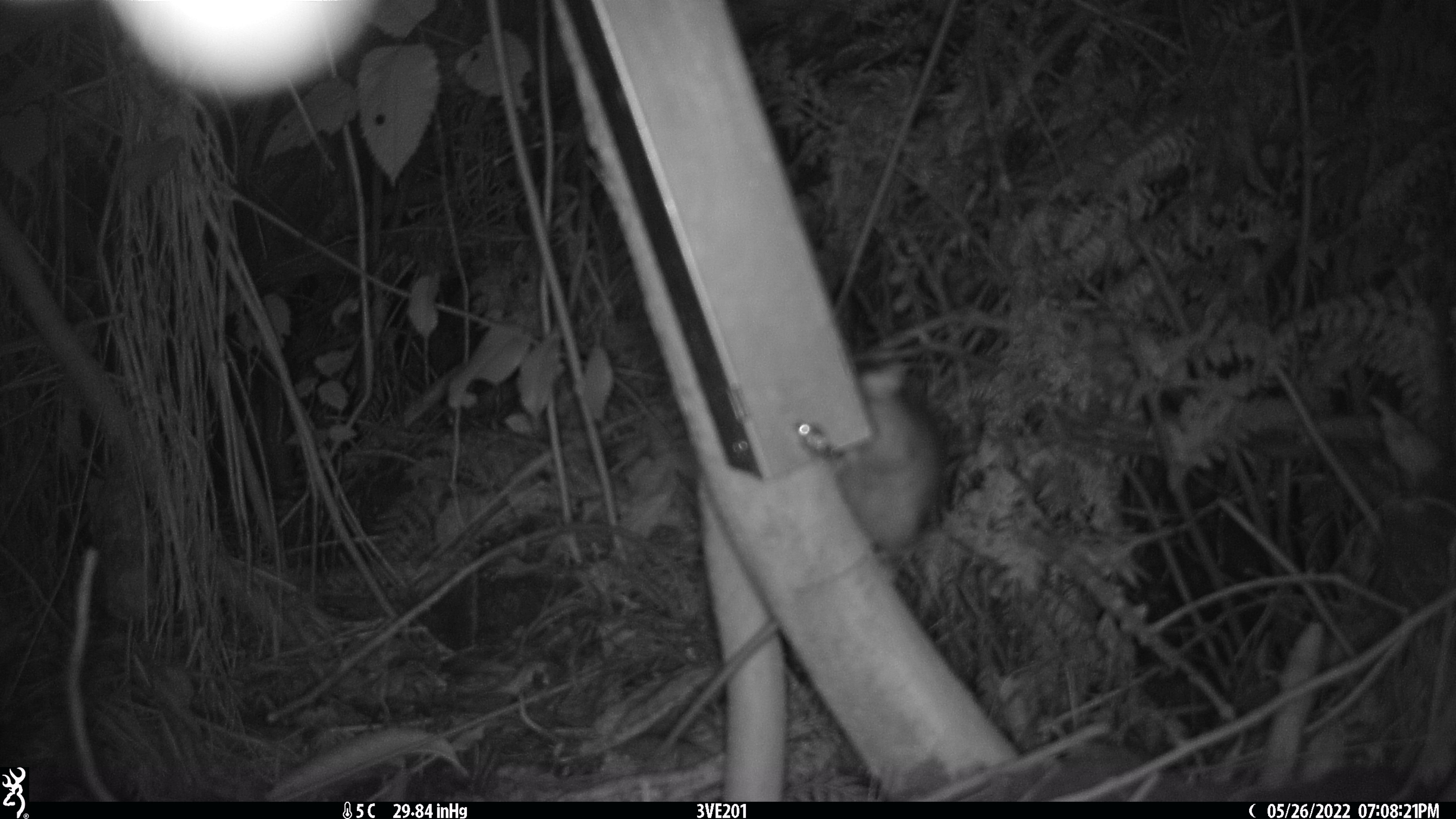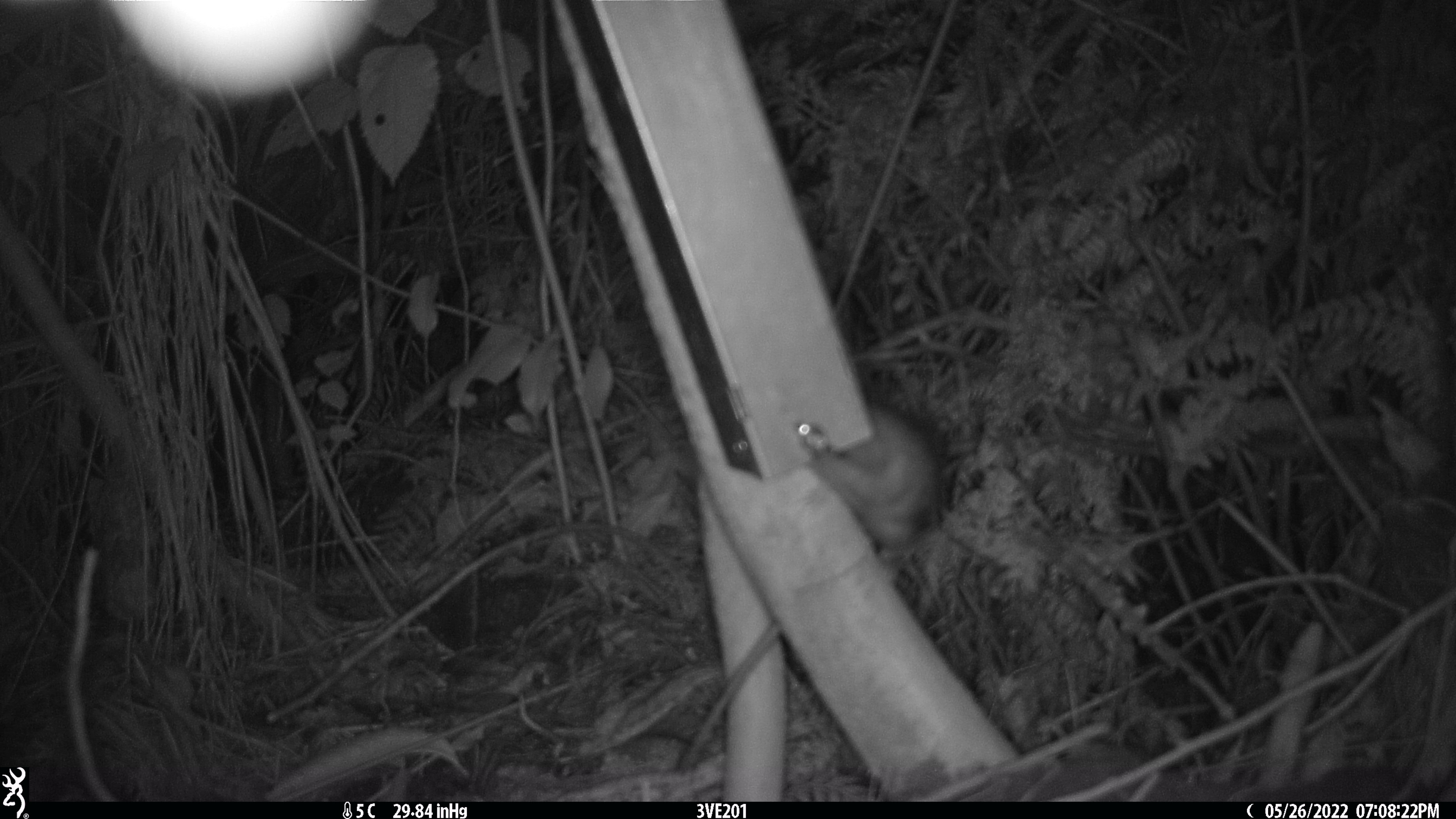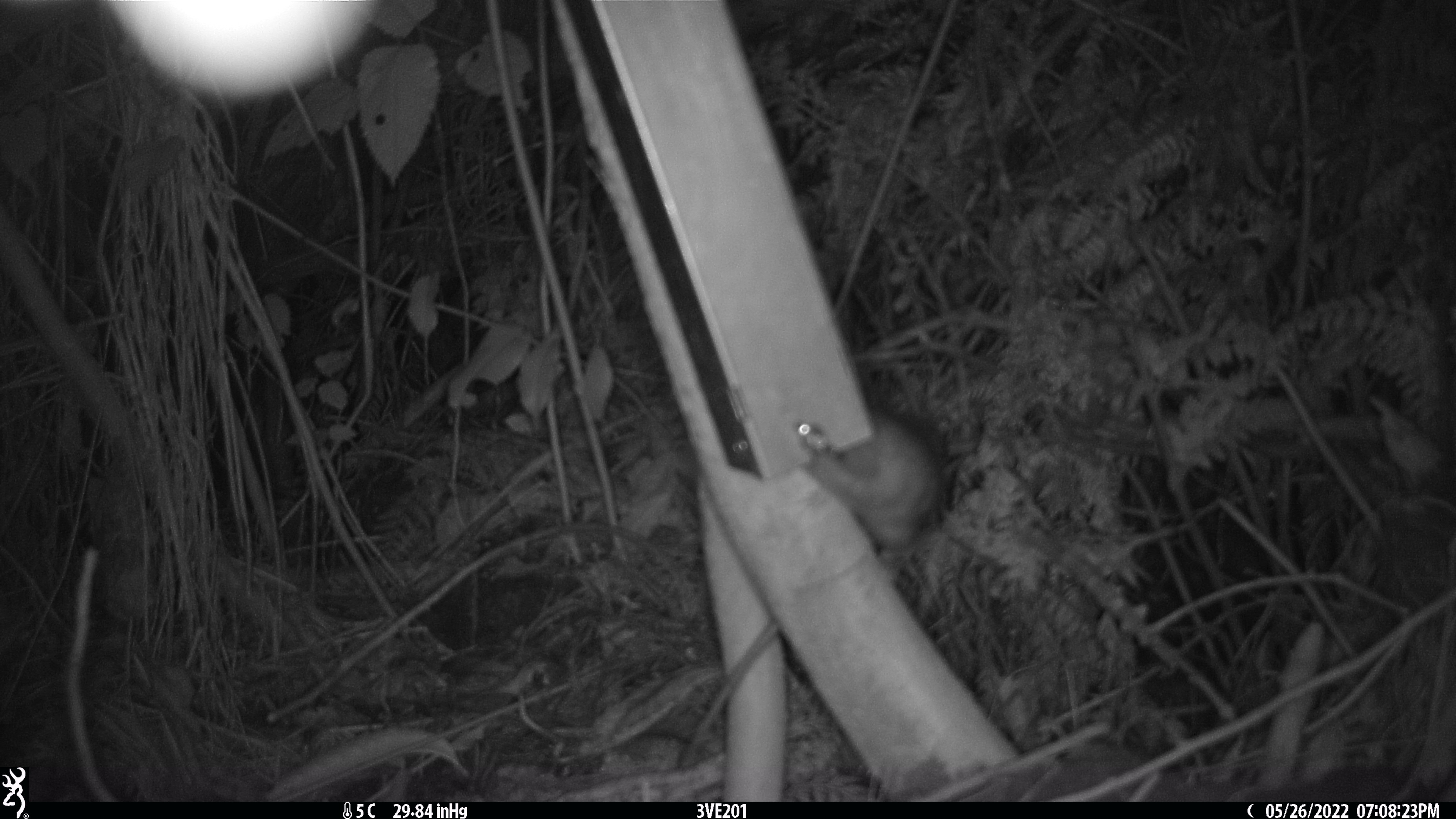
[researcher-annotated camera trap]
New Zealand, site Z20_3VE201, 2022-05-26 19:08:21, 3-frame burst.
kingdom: Animalia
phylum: Chordata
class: Mammalia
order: Rodentia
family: Muridae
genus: Rattus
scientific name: Rattus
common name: rat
Rat (Rattus).